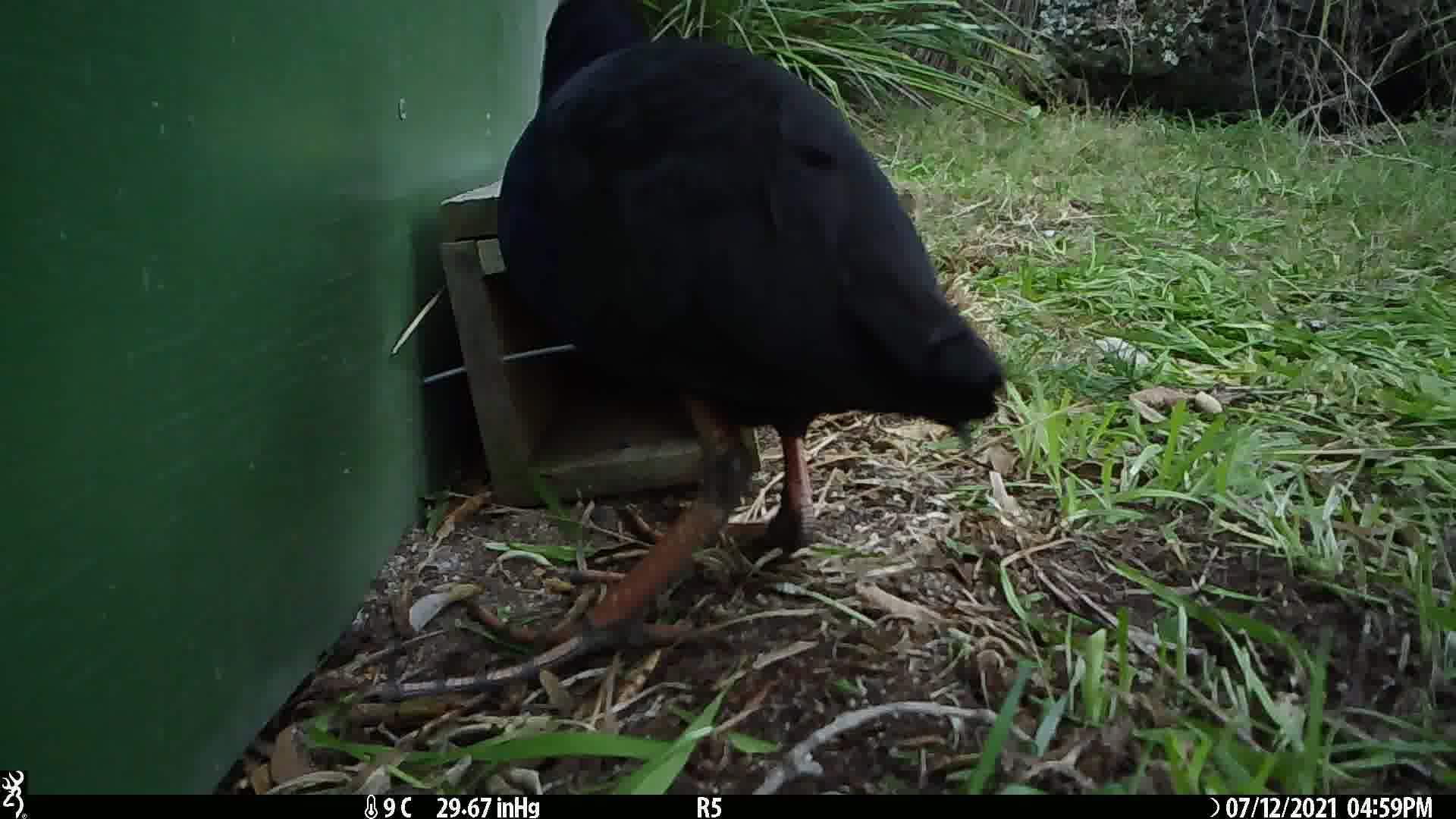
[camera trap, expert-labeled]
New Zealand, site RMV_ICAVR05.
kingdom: Animalia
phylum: Chordata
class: Aves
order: Gruiformes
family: Rallidae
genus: Porphyrio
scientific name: Porphyrio melanotus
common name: australasian swamphen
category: pukeko